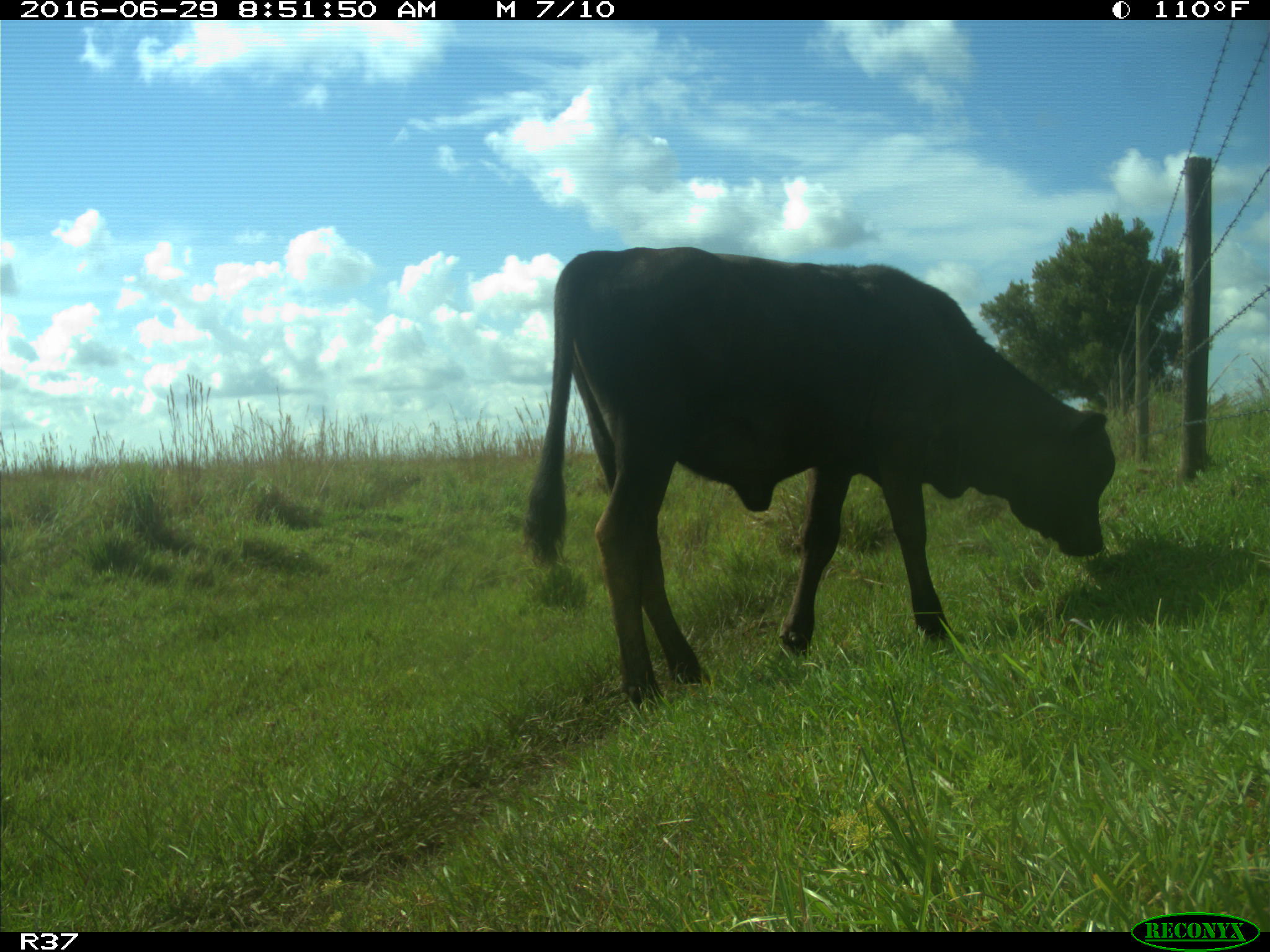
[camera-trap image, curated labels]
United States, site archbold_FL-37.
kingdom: Animalia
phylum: Chordata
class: Mammalia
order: Artiodactyla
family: Bovidae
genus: Bos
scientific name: Bos taurus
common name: domestic cow